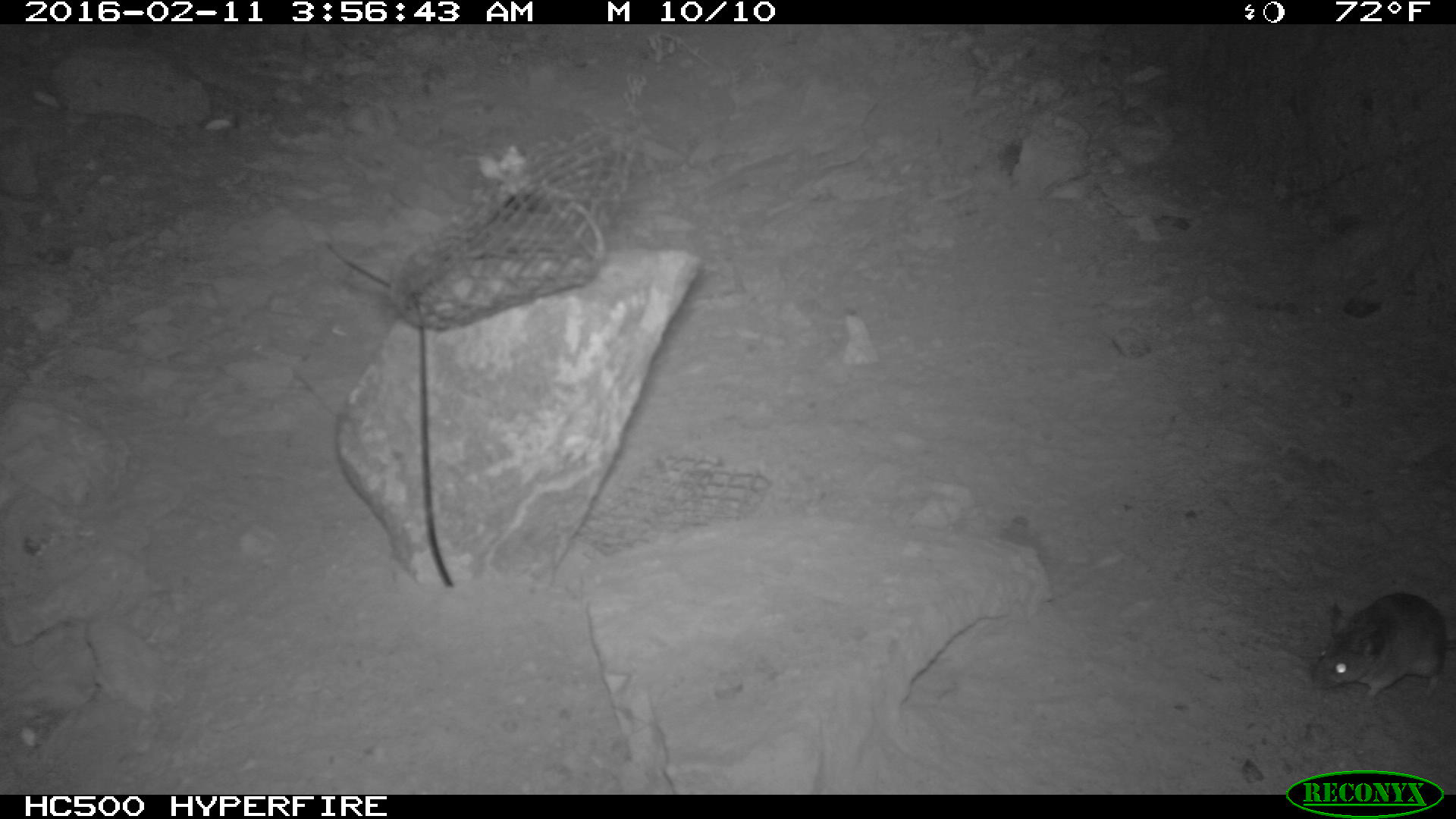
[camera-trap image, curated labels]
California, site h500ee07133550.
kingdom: Animalia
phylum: Chordata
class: Mammalia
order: Rodentia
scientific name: Rodentia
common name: rodent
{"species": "rodent (Rodentia)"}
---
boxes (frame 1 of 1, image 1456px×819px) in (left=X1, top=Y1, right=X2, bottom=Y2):
rodent: (left=1312, top=592, right=1447, bottom=701)